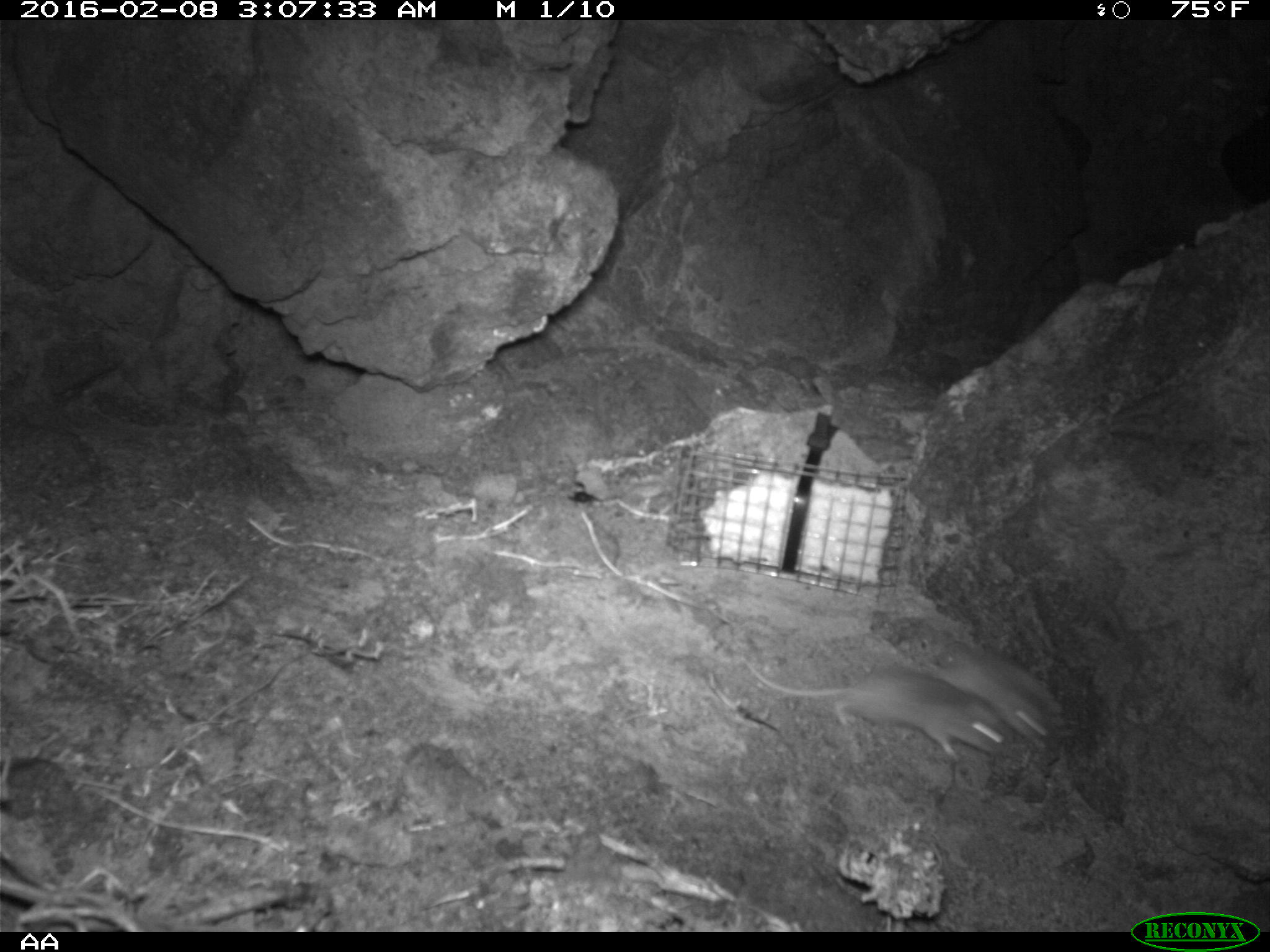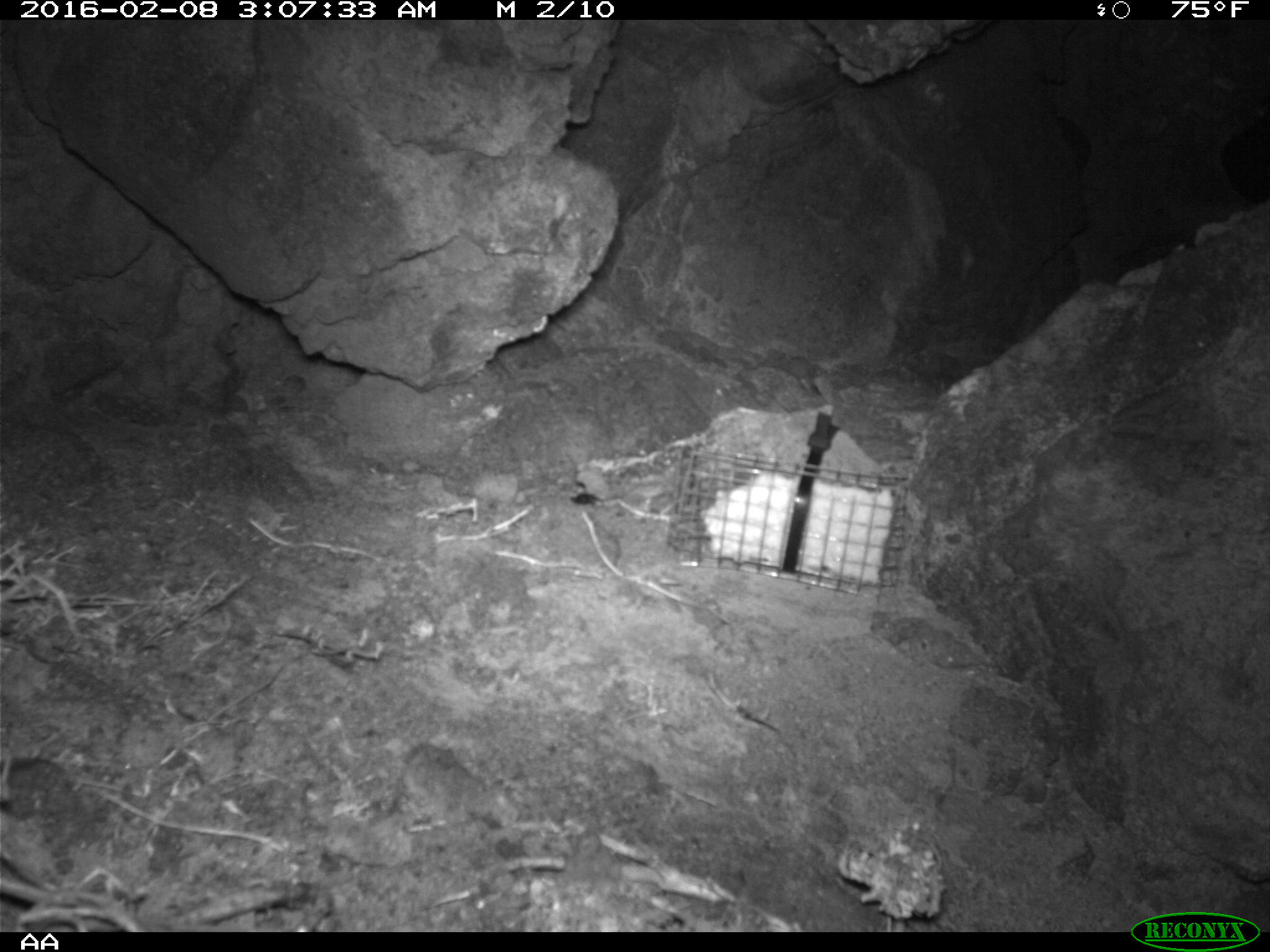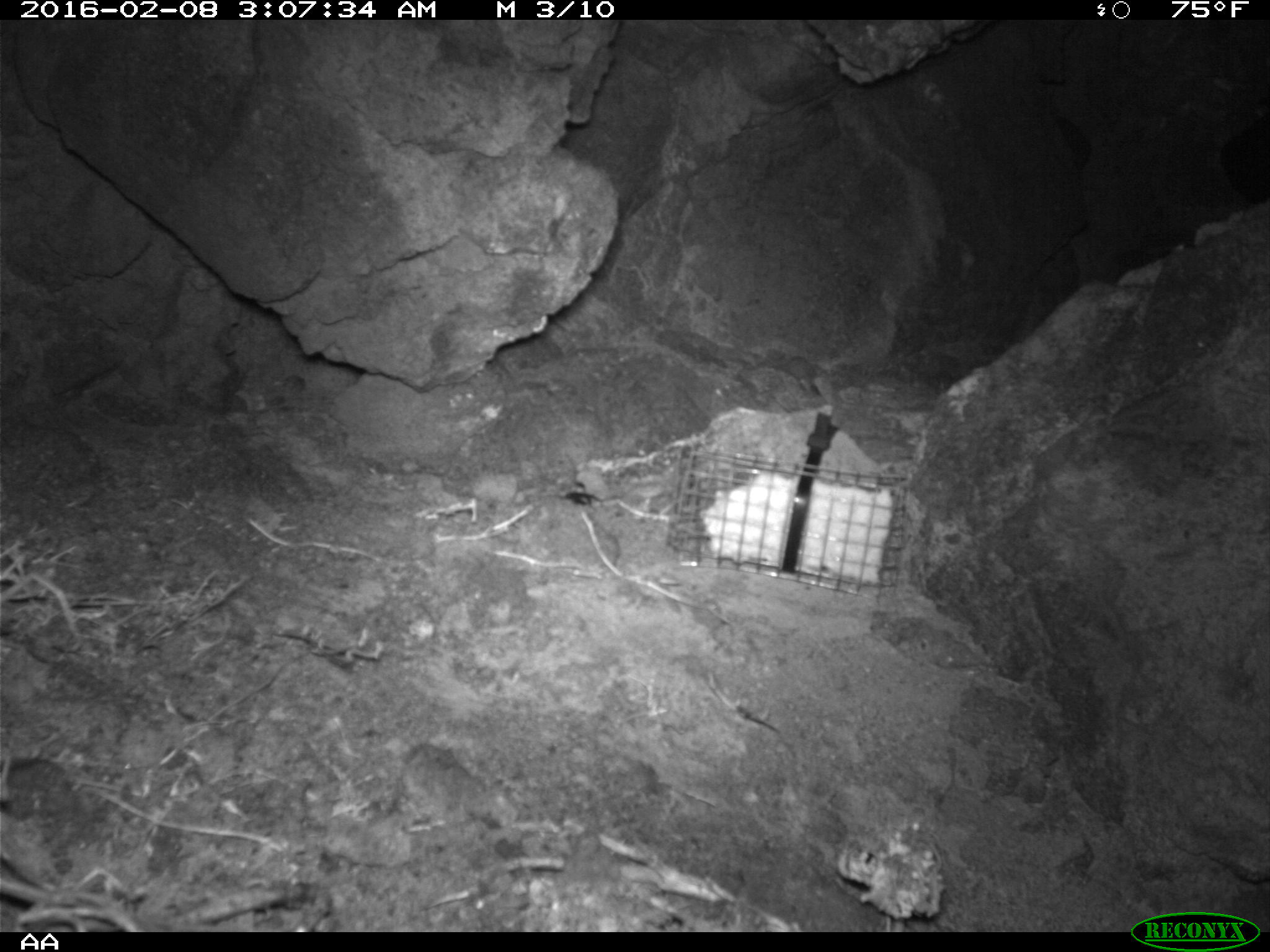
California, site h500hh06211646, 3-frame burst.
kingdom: Animalia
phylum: Chordata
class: Mammalia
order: Rodentia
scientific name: Rodentia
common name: rodent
Rodent (Rodentia).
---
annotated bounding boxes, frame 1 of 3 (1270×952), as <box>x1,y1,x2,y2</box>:
rodent: <box>735,652,1011,760</box>; <box>883,634,1063,751</box>